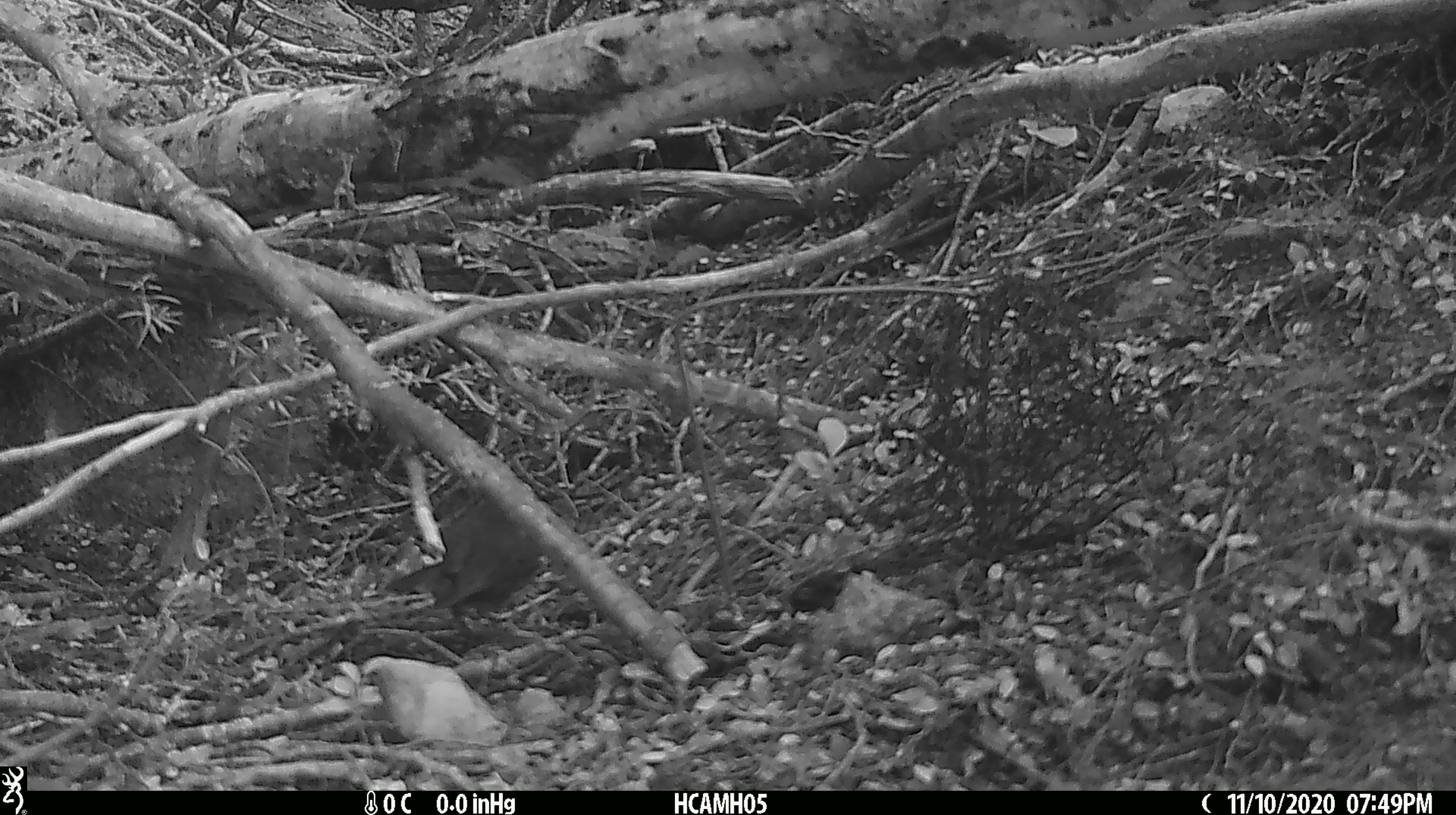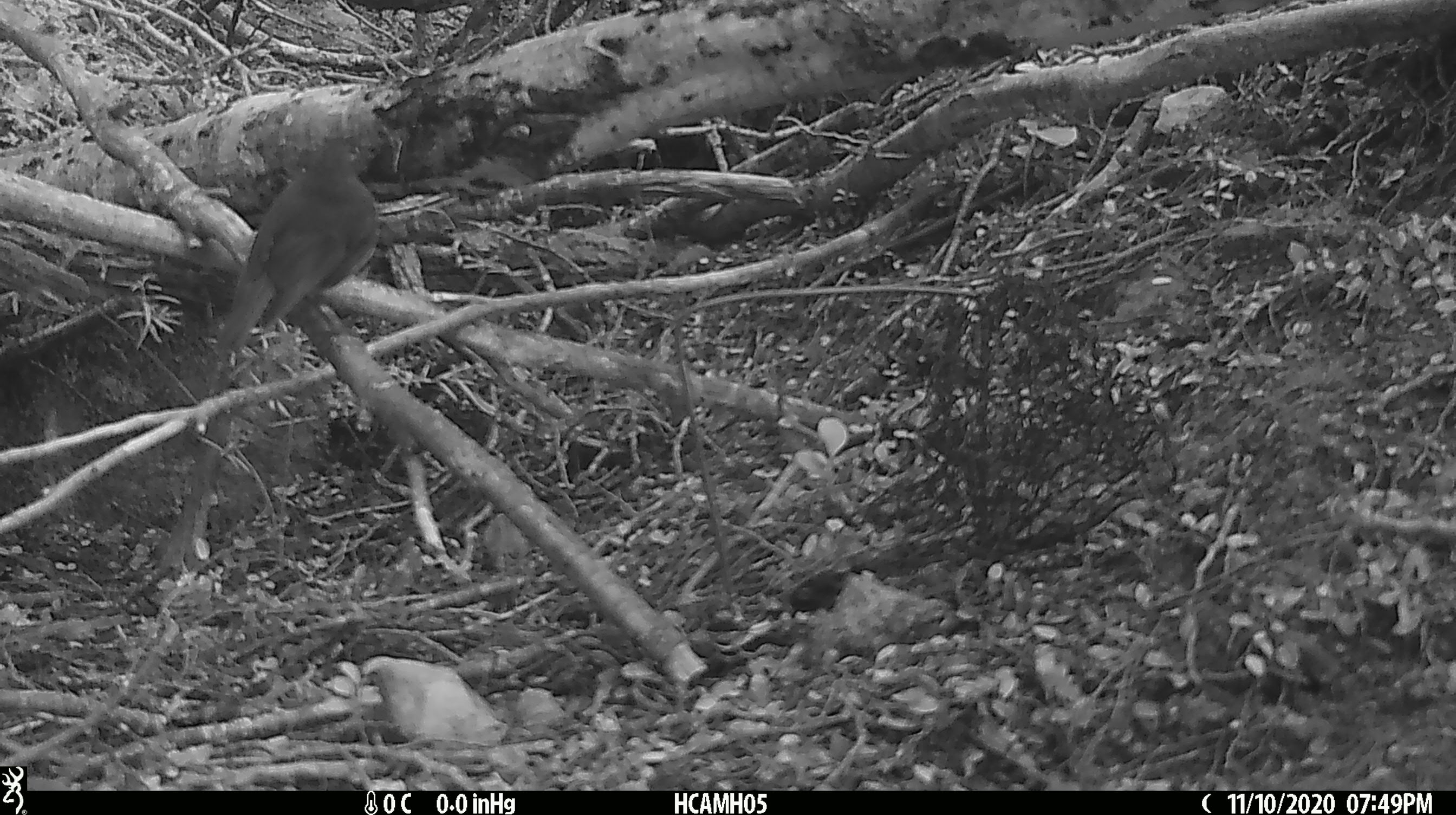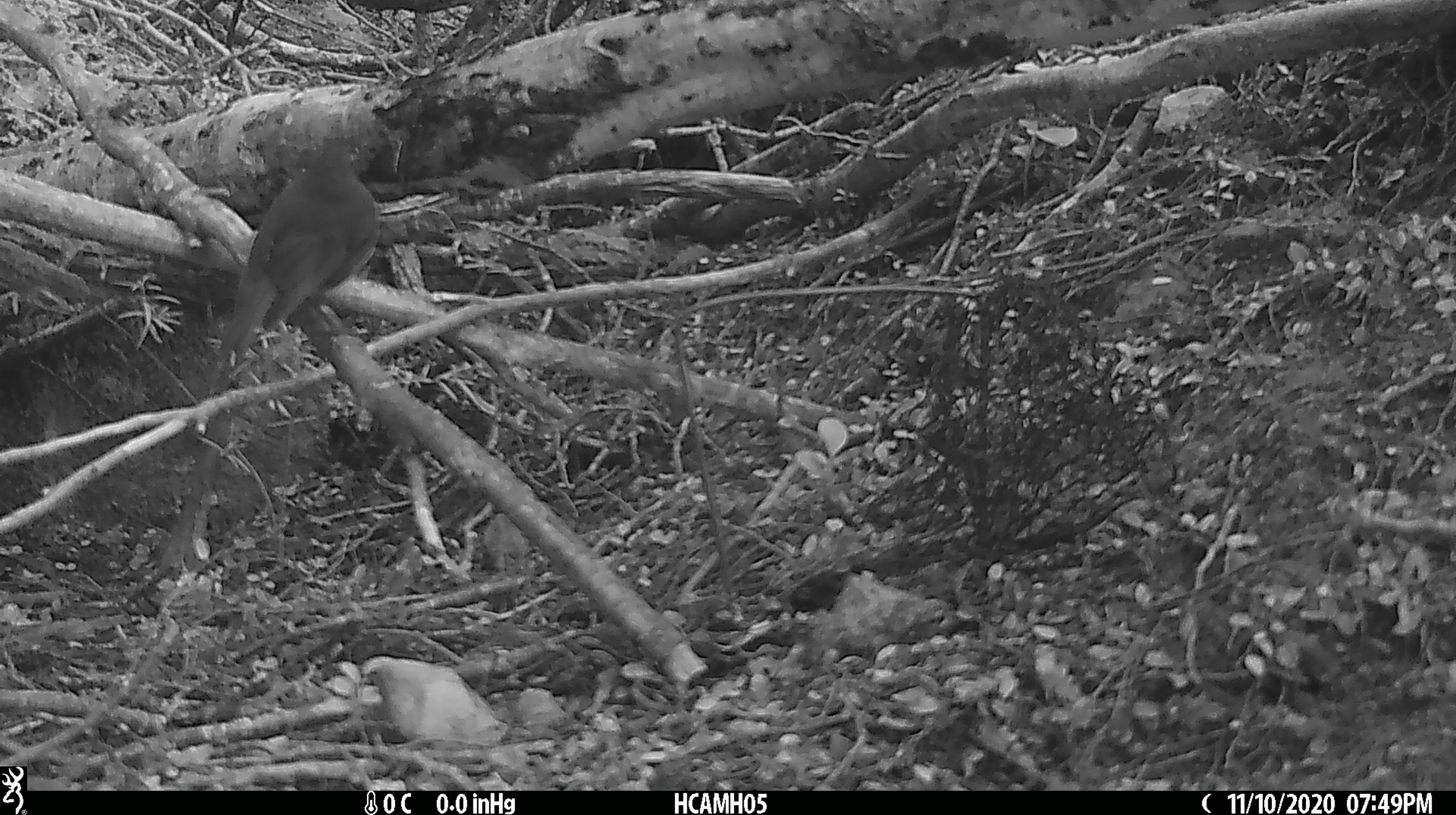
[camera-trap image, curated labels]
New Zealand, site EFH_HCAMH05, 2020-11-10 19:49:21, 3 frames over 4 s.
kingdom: Animalia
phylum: Chordata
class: Aves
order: Passeriformes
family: Turdidae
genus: Turdus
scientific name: Turdus philomelos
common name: song thrush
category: thrush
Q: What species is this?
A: Thrush (song thrush) (Turdus philomelos).